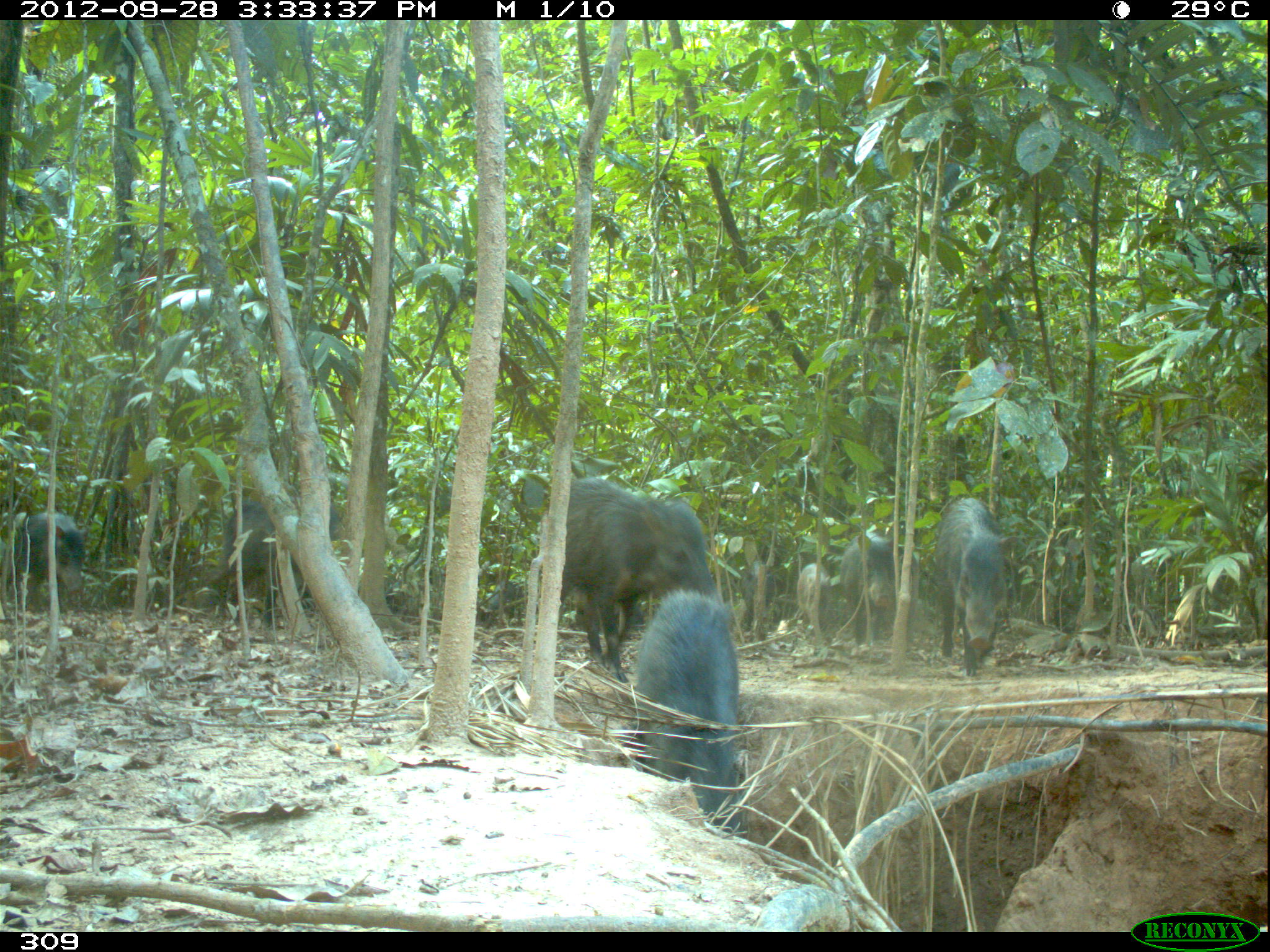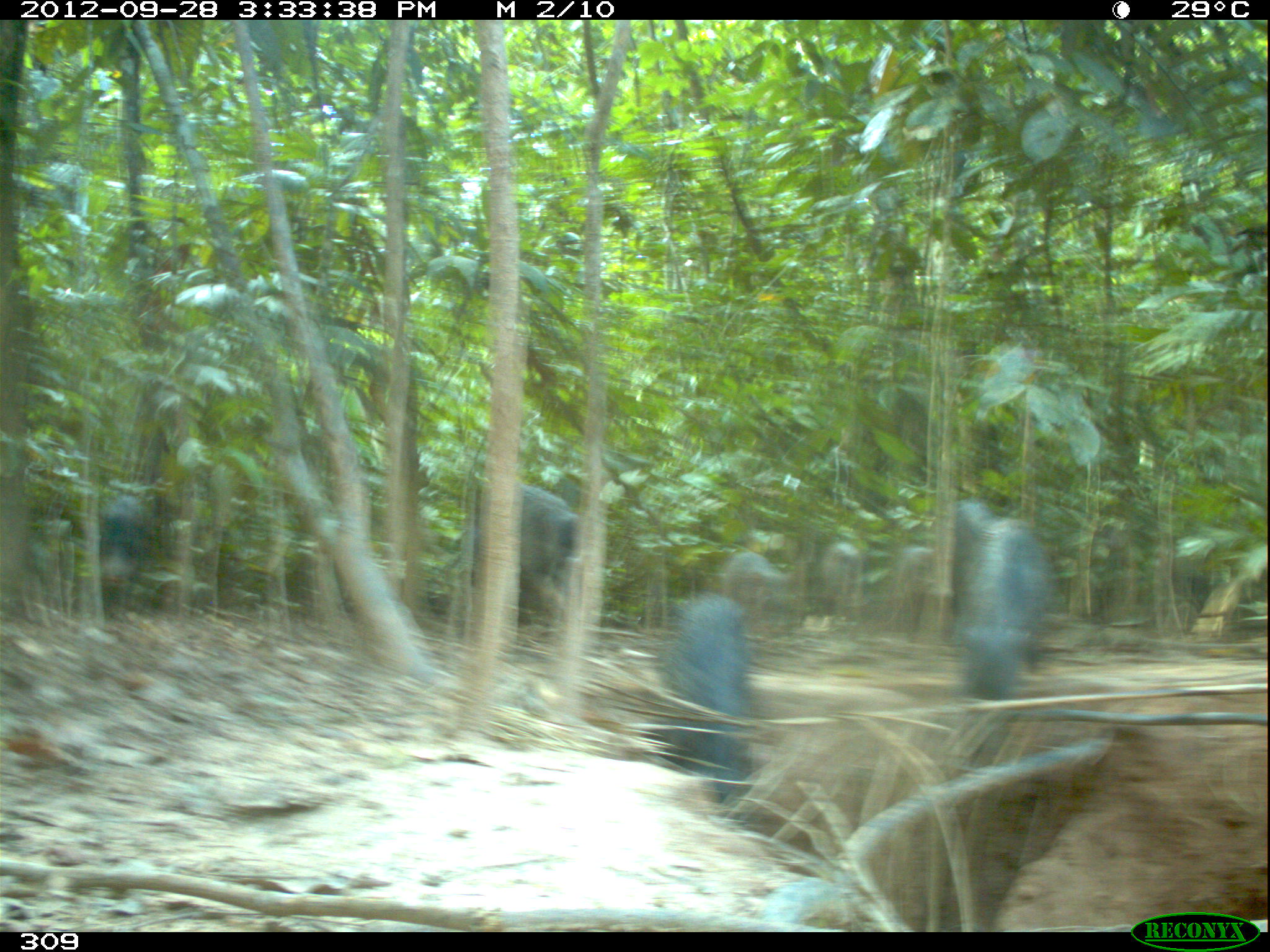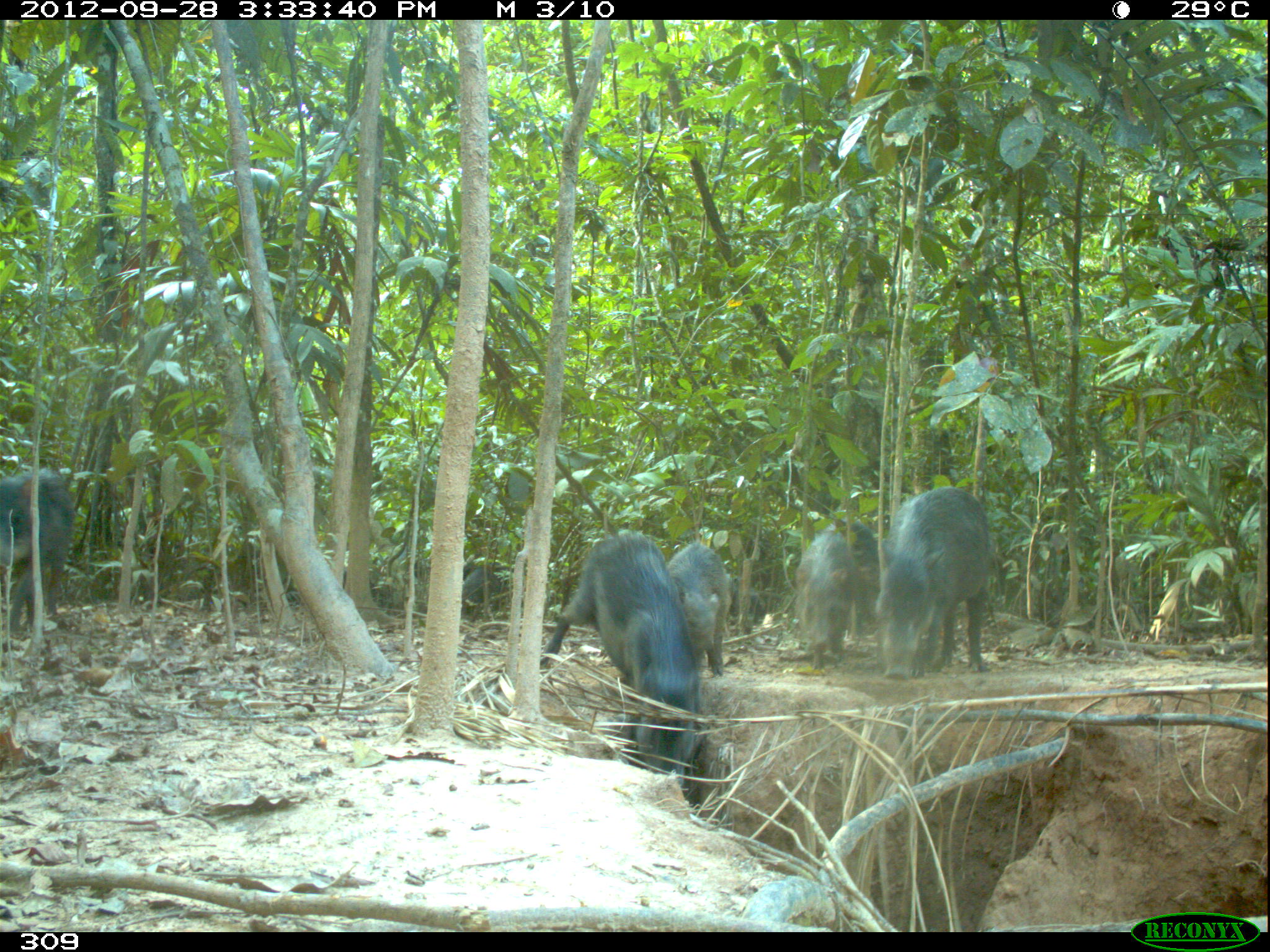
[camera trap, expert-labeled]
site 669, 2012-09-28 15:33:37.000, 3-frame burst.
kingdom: Animalia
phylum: Chordata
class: Mammalia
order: Artiodactyla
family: Tayassuidae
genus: Tayassu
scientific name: Tayassu pecari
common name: white-lipped peccary